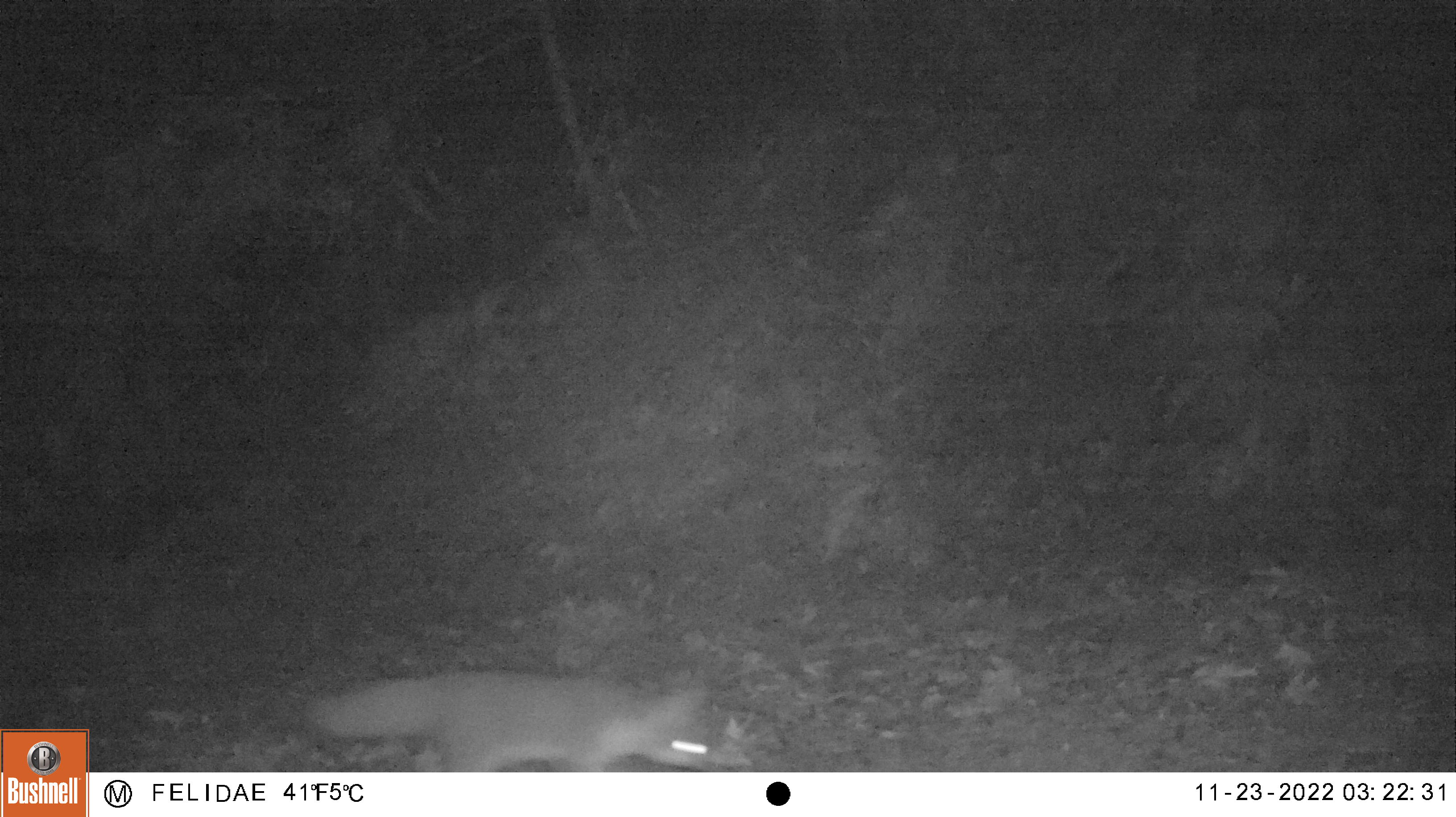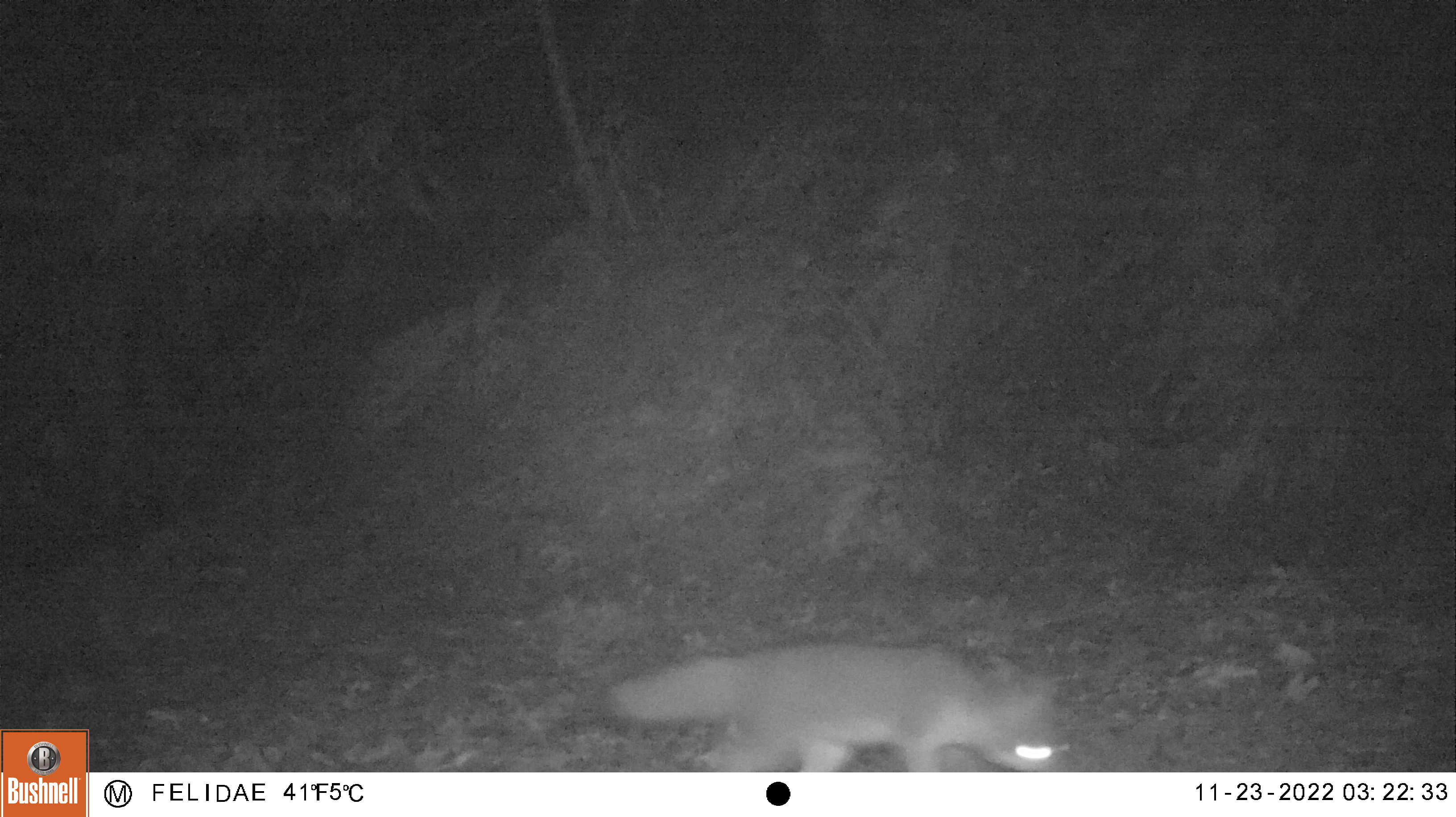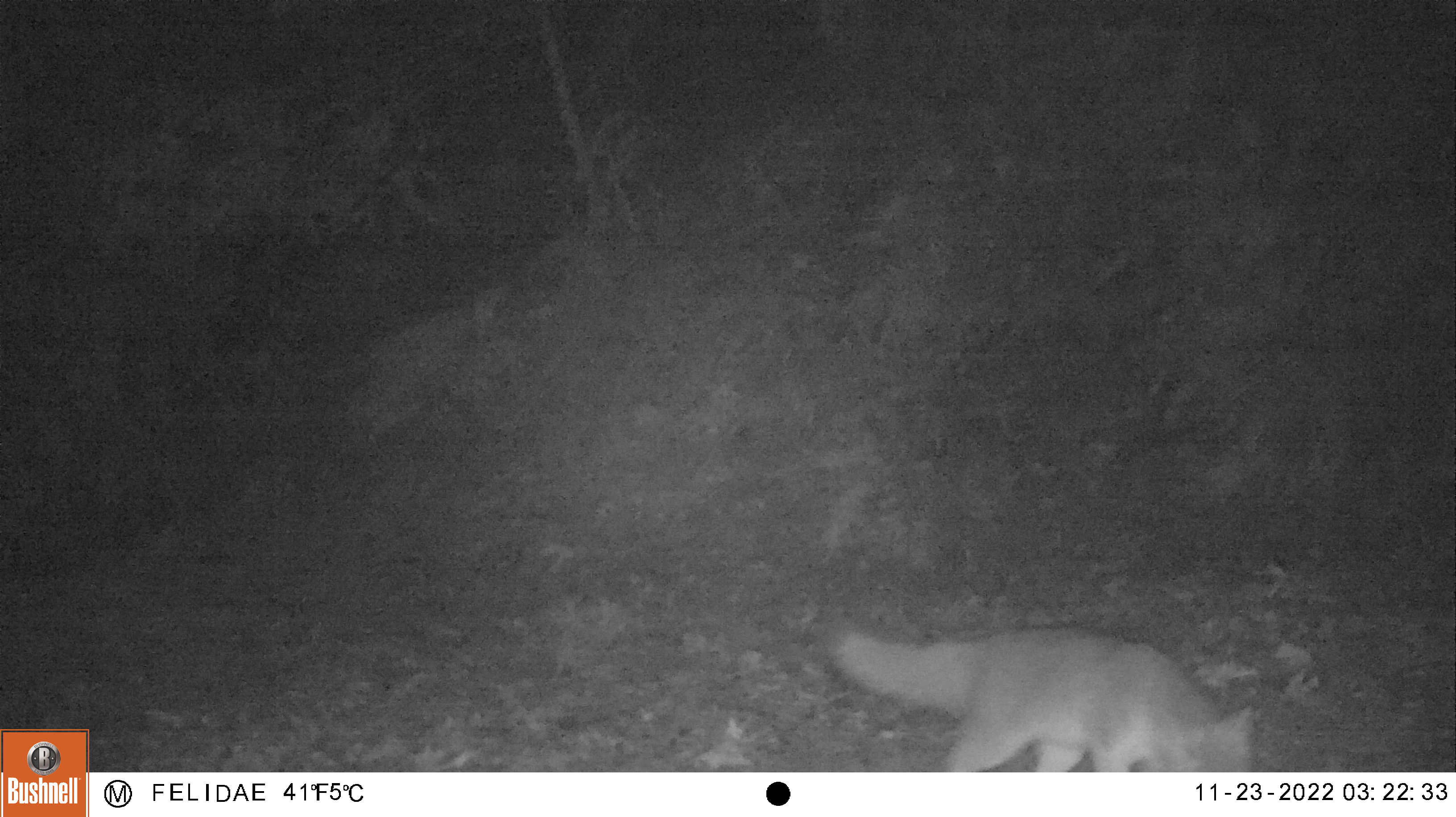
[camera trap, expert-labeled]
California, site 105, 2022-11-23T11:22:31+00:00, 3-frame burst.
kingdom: Animalia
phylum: Chordata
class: Mammalia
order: Carnivora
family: Canidae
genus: Urocyon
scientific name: Urocyon cinereoargenteus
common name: gray fox